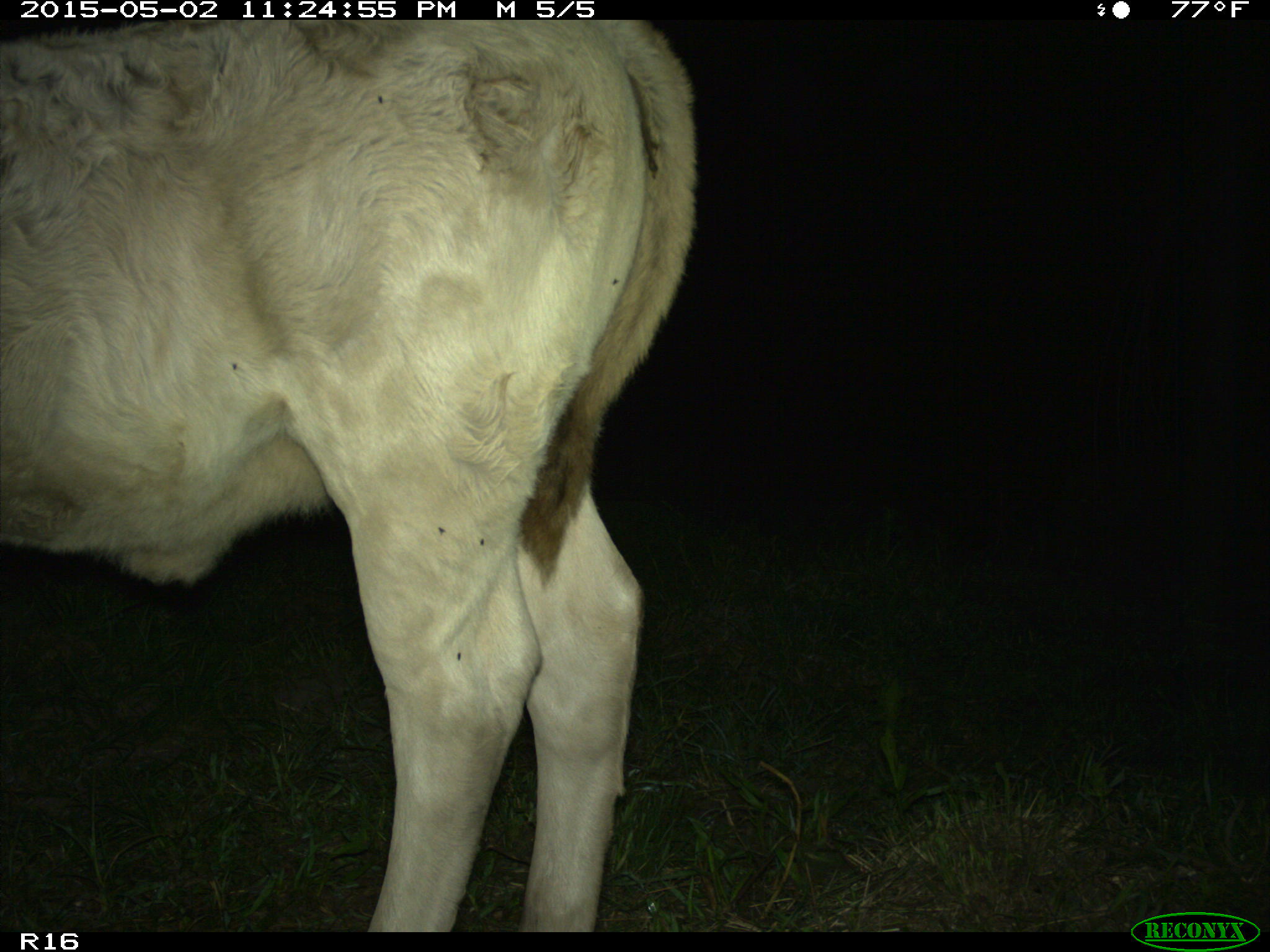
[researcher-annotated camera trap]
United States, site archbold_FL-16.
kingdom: Animalia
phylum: Chordata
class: Mammalia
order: Artiodactyla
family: Bovidae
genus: Bos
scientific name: Bos taurus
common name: domestic cow